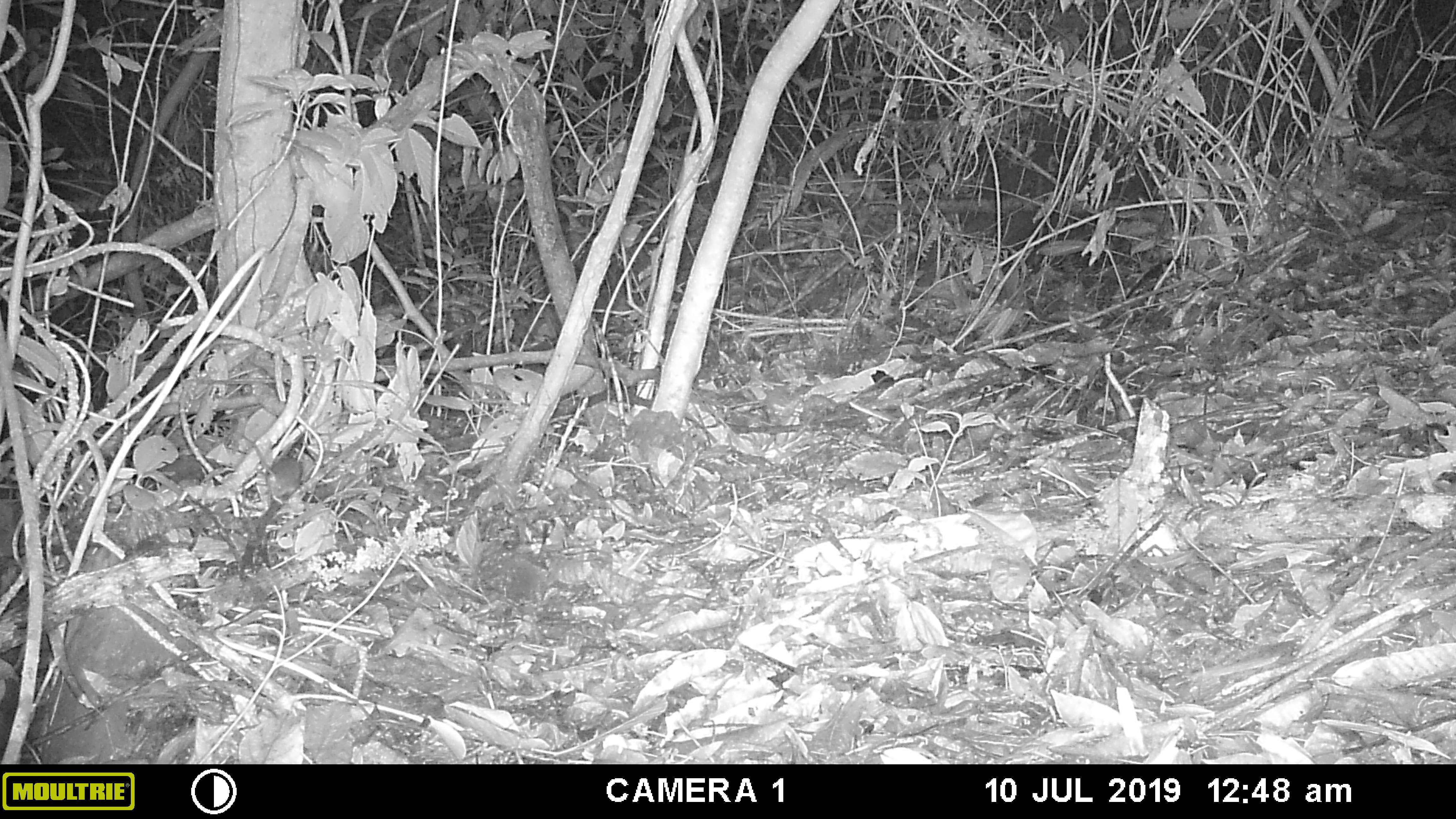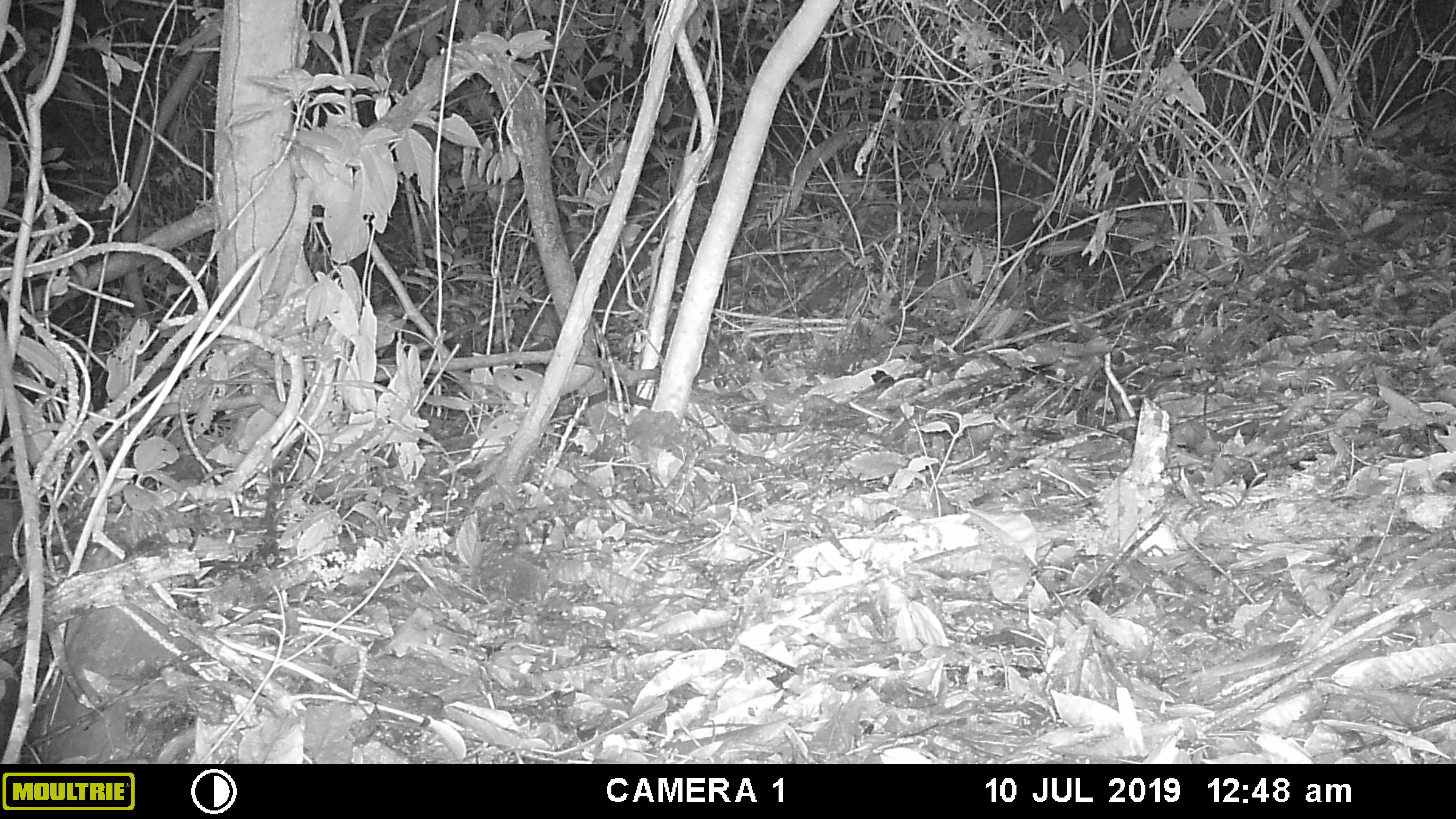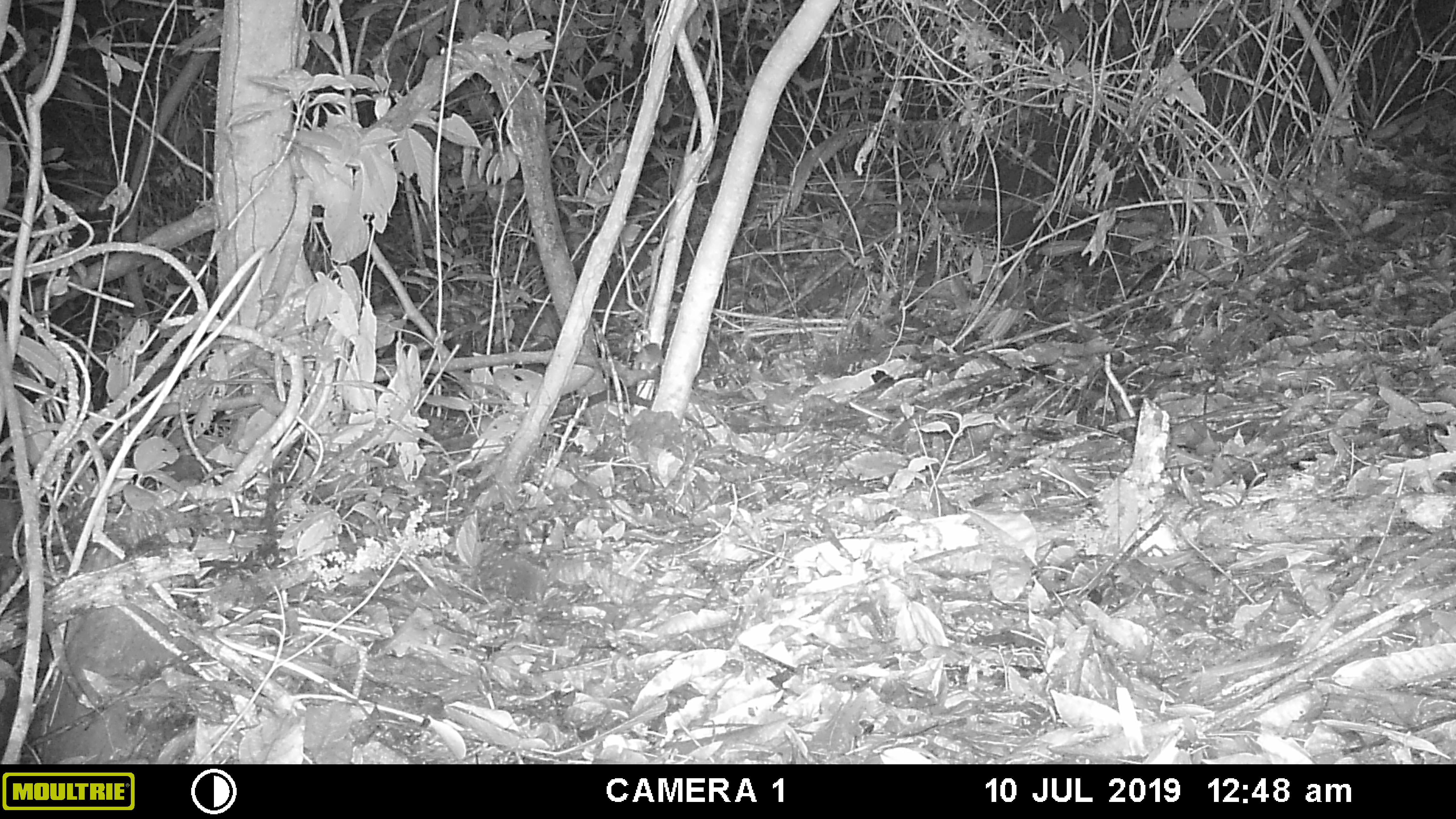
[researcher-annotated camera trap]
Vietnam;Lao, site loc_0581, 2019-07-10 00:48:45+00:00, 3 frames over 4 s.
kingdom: Animalia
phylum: Chordata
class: Mammalia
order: Rodentia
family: Muridae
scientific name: Muridae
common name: old-world mice and rats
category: unidentified murid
Unidentified murid (old-world mice and rats) (Muridae). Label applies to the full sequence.